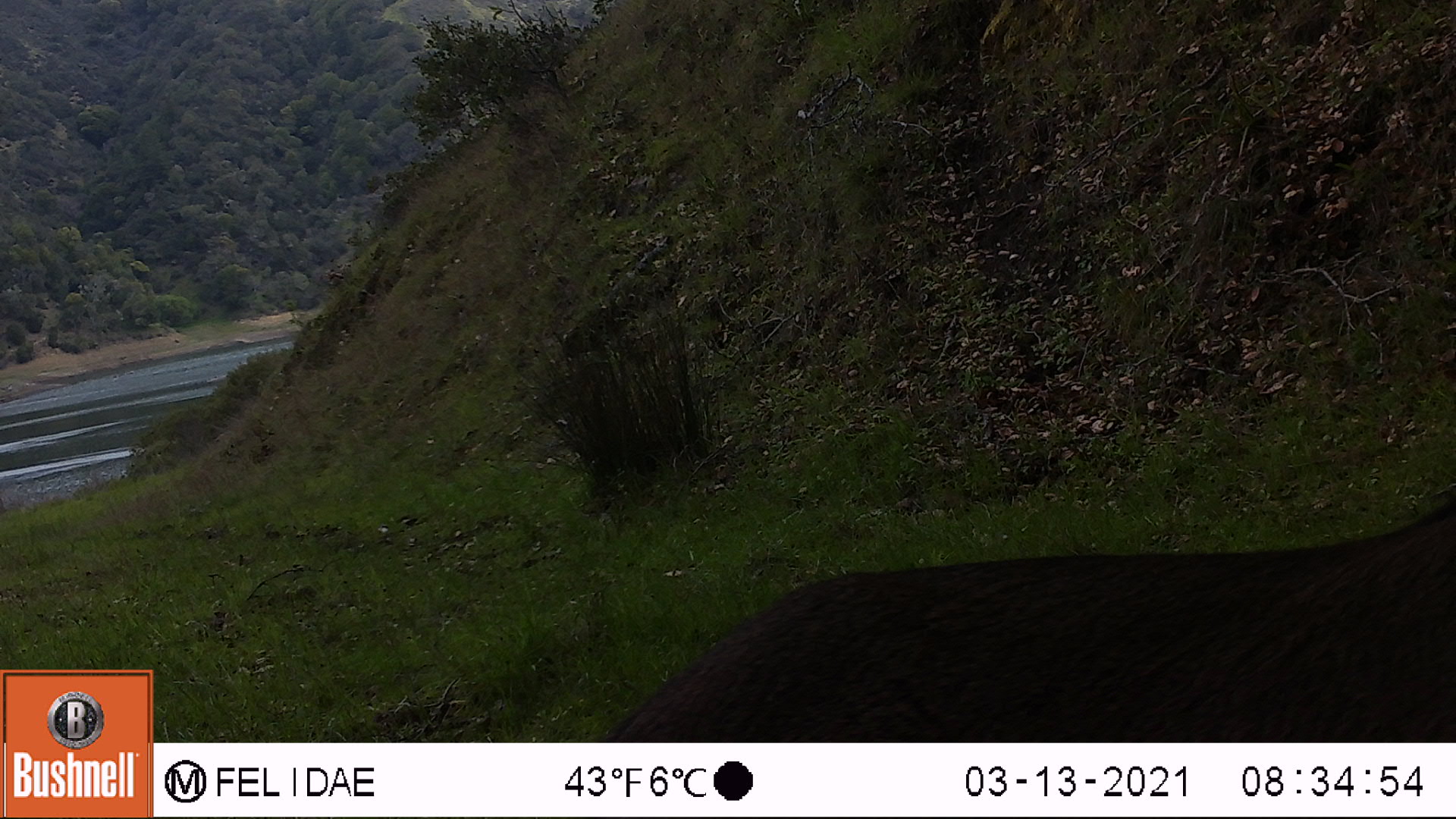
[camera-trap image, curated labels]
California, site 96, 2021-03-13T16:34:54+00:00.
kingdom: Animalia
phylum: Chordata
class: Mammalia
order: Artiodactyla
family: Cervidae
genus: Odocoileus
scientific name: Odocoileus hemionus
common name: mule deer